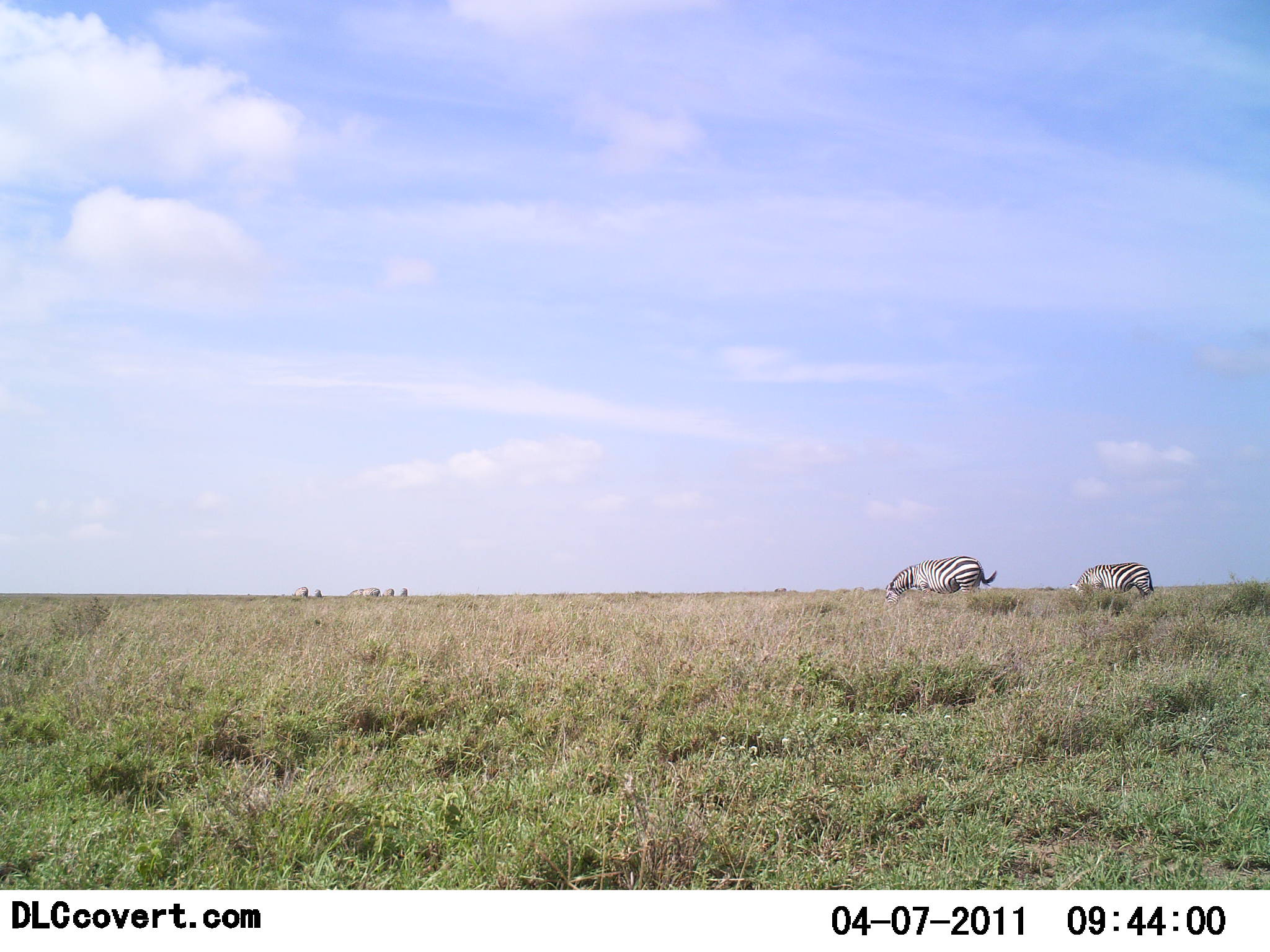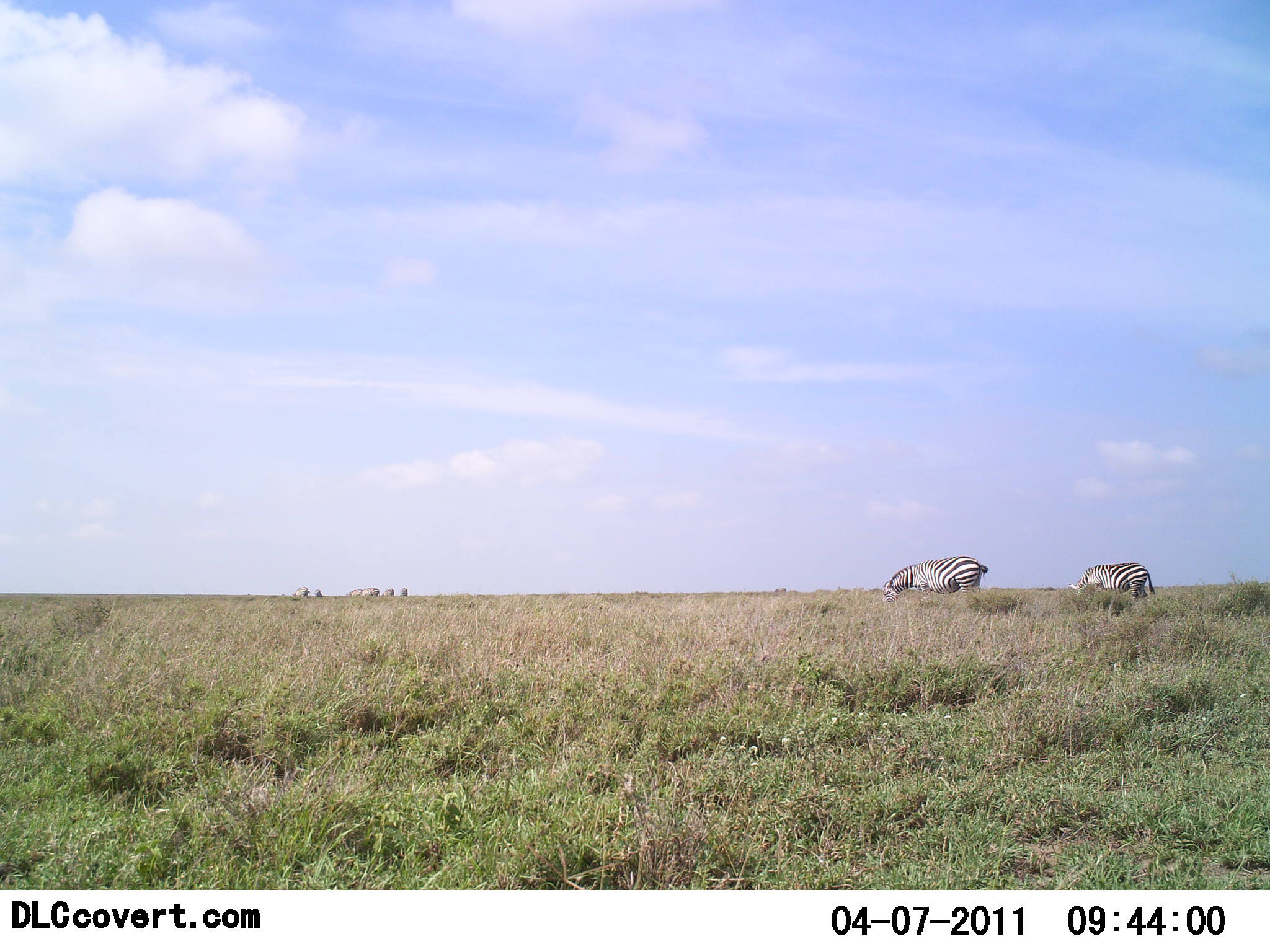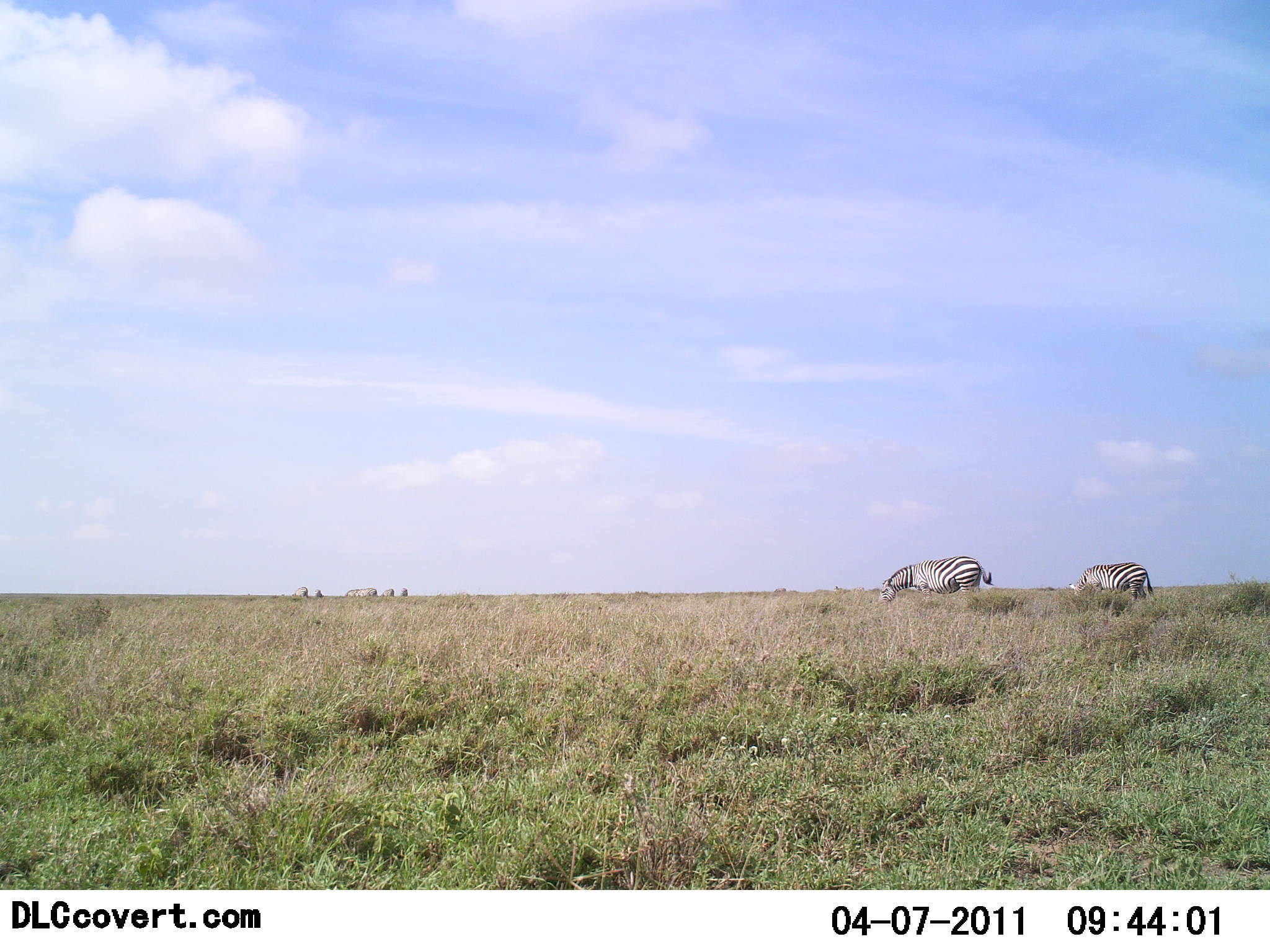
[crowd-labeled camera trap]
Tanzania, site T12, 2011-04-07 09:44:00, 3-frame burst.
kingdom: Animalia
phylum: Chordata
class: Mammalia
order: Perissodactyla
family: Equidae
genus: Equus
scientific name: Equus quagga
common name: plains zebra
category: zebra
Zebra (plains zebra) (Equus quagga), count 2. Behavior (volunteer vote fractions): standing 40%, resting 0%, moving 7%, interacting 0%. Young present (vote fraction): 0%. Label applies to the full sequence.